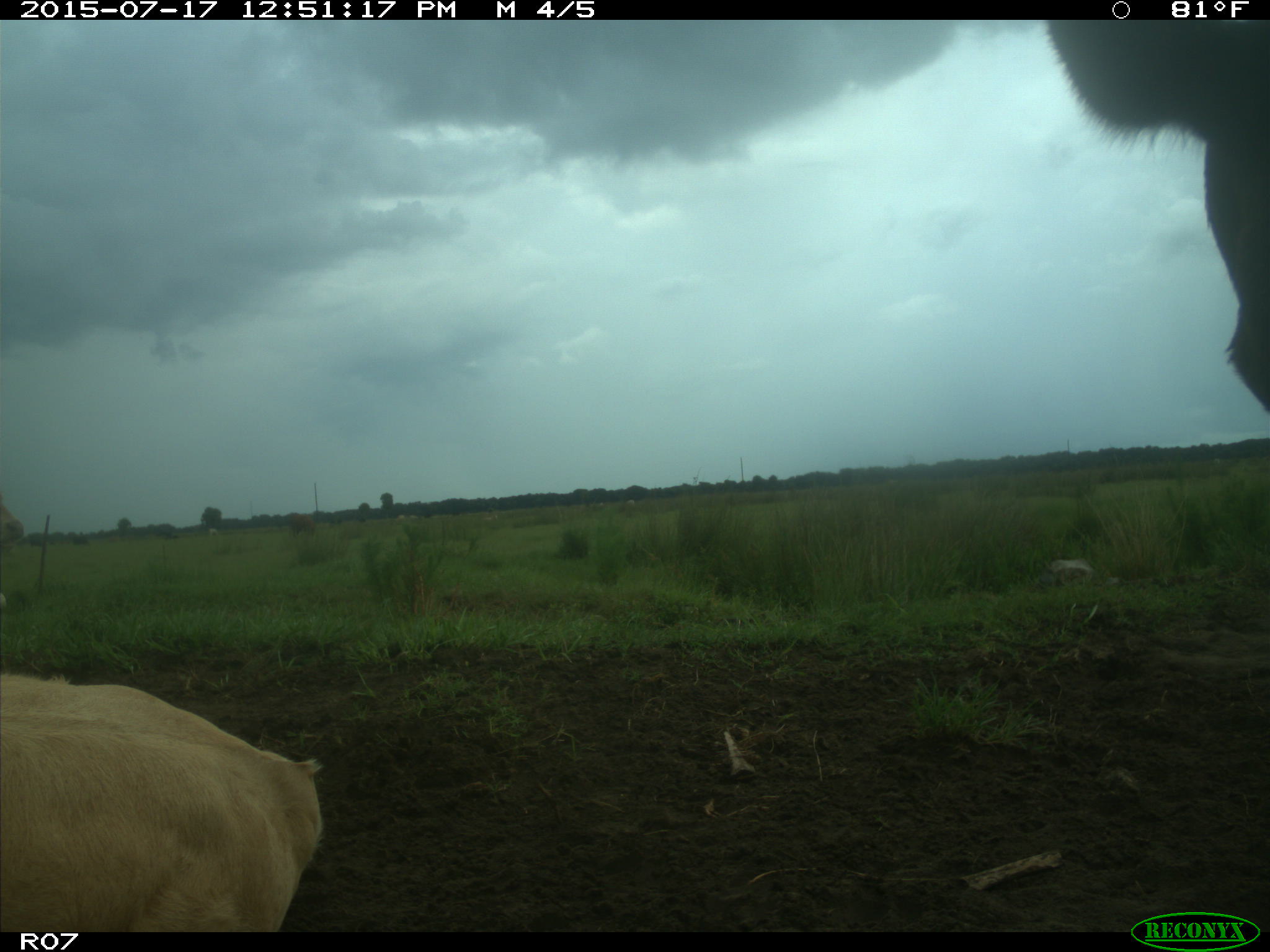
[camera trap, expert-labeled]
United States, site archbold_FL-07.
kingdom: Animalia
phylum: Chordata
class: Mammalia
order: Artiodactyla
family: Bovidae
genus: Bos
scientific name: Bos taurus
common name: domestic cow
Bos taurus (domestic cow).